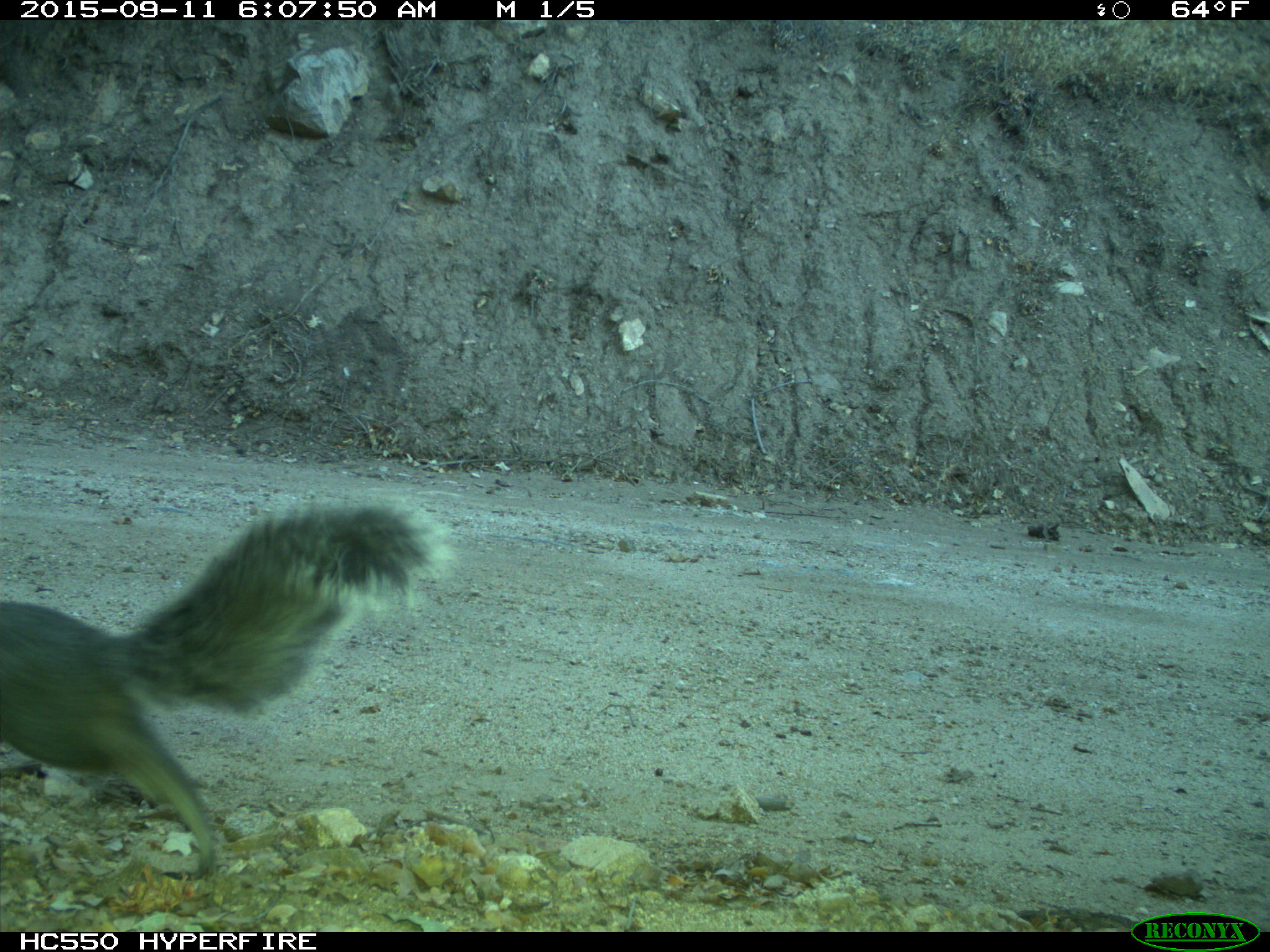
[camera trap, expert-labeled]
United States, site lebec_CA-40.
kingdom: Animalia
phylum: Chordata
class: Mammalia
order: Rodentia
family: Sciuridae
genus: Sciurus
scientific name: Sciurus carolinensis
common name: eastern gray squirrel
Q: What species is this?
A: Sciurus carolinensis (eastern gray squirrel).